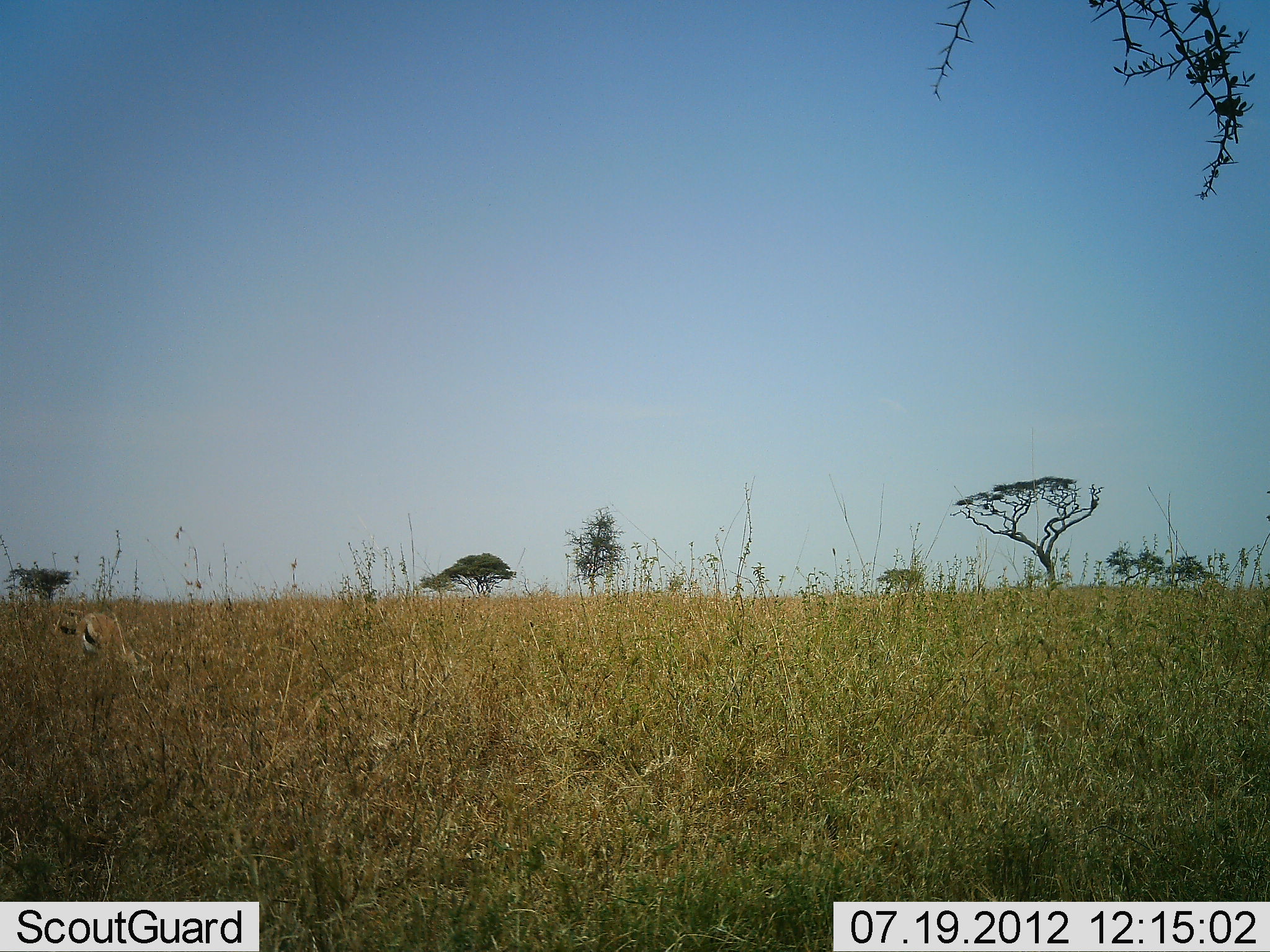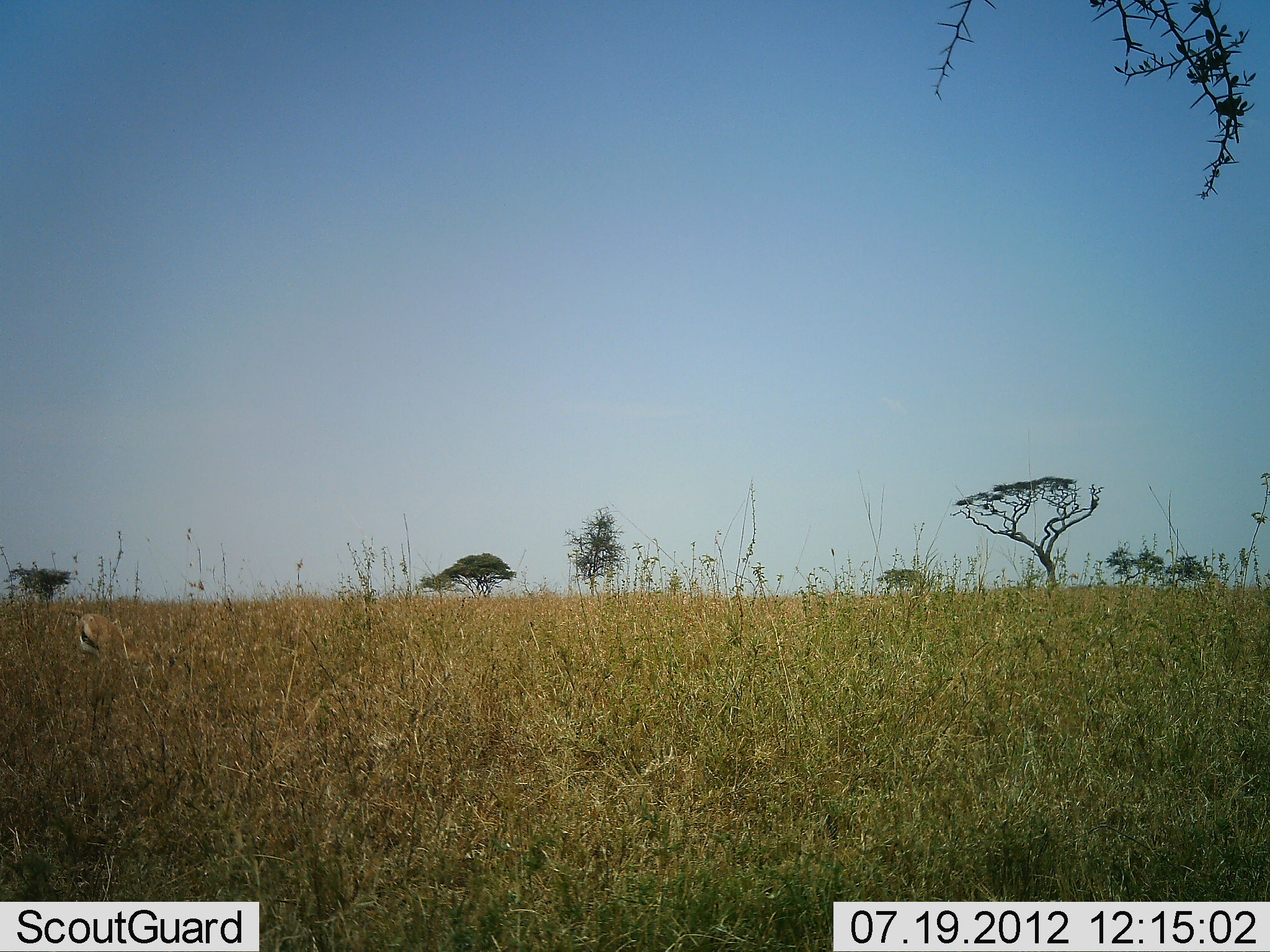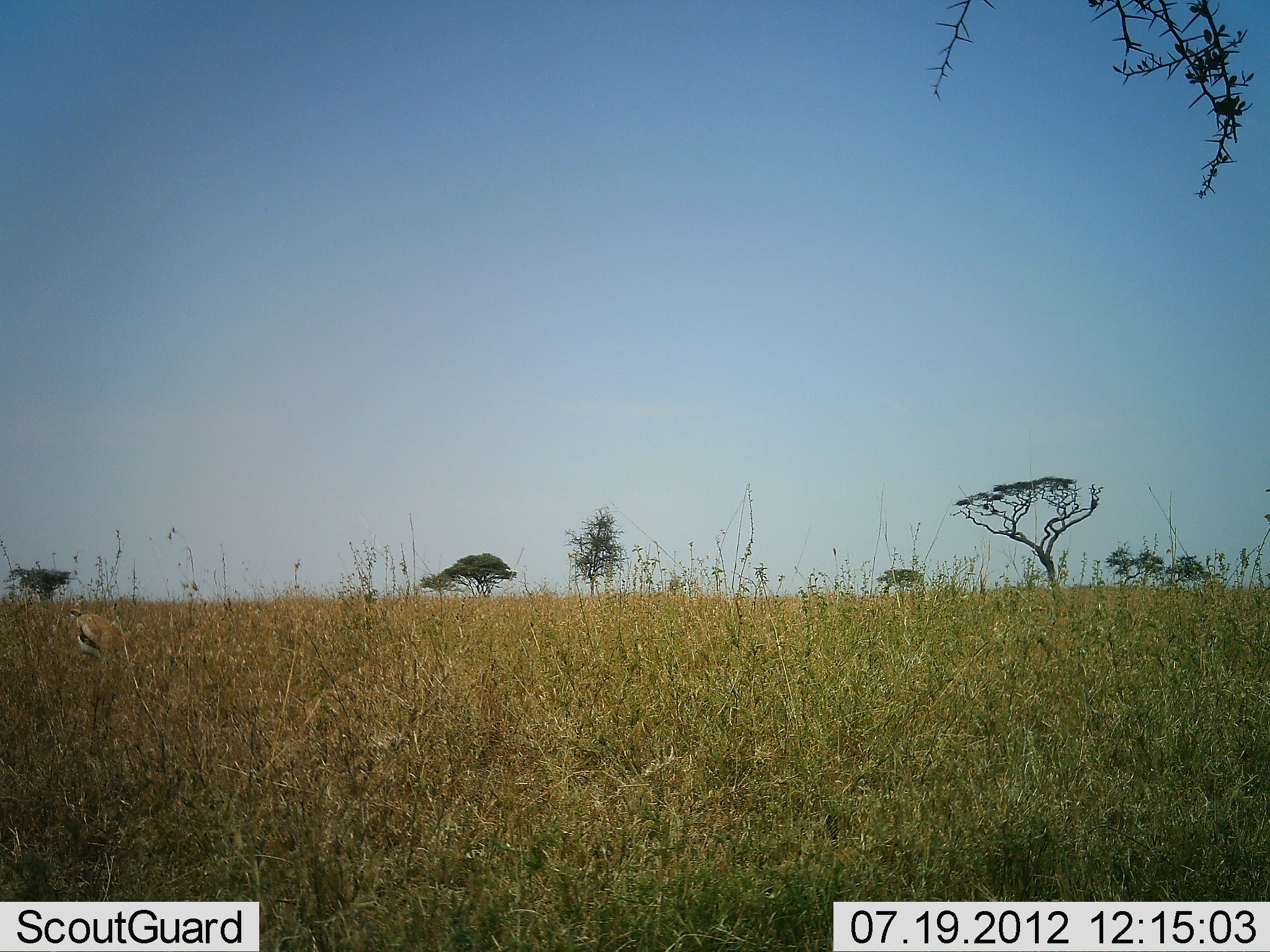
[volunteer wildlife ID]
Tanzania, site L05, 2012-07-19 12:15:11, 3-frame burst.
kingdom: Animalia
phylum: Chordata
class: Mammalia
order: Artiodactyla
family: Bovidae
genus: Eudorcas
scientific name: Eudorcas thomsonii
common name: thomson's gazelle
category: gazellethomsons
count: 1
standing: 20%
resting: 0%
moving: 0%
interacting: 0%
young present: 0%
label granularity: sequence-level